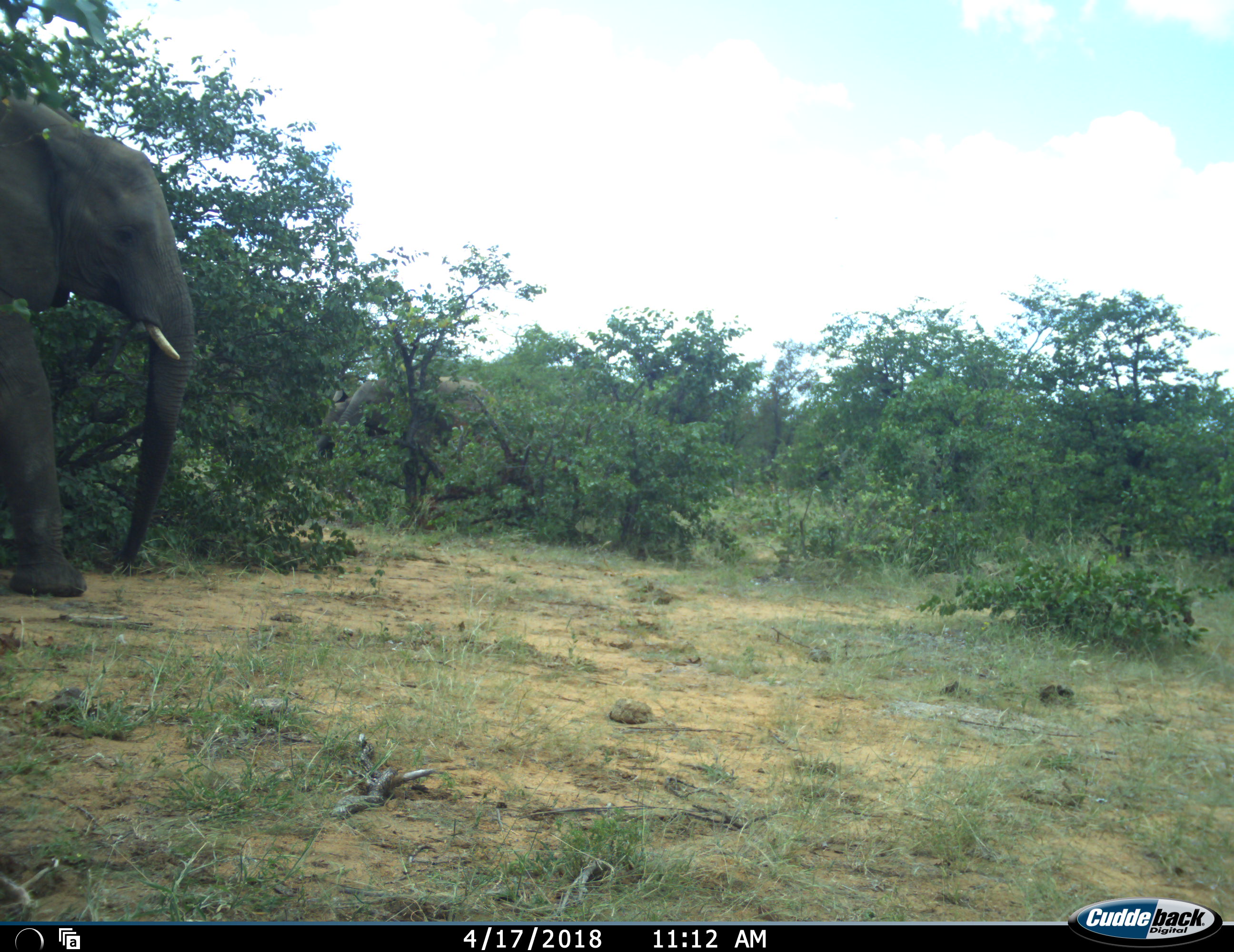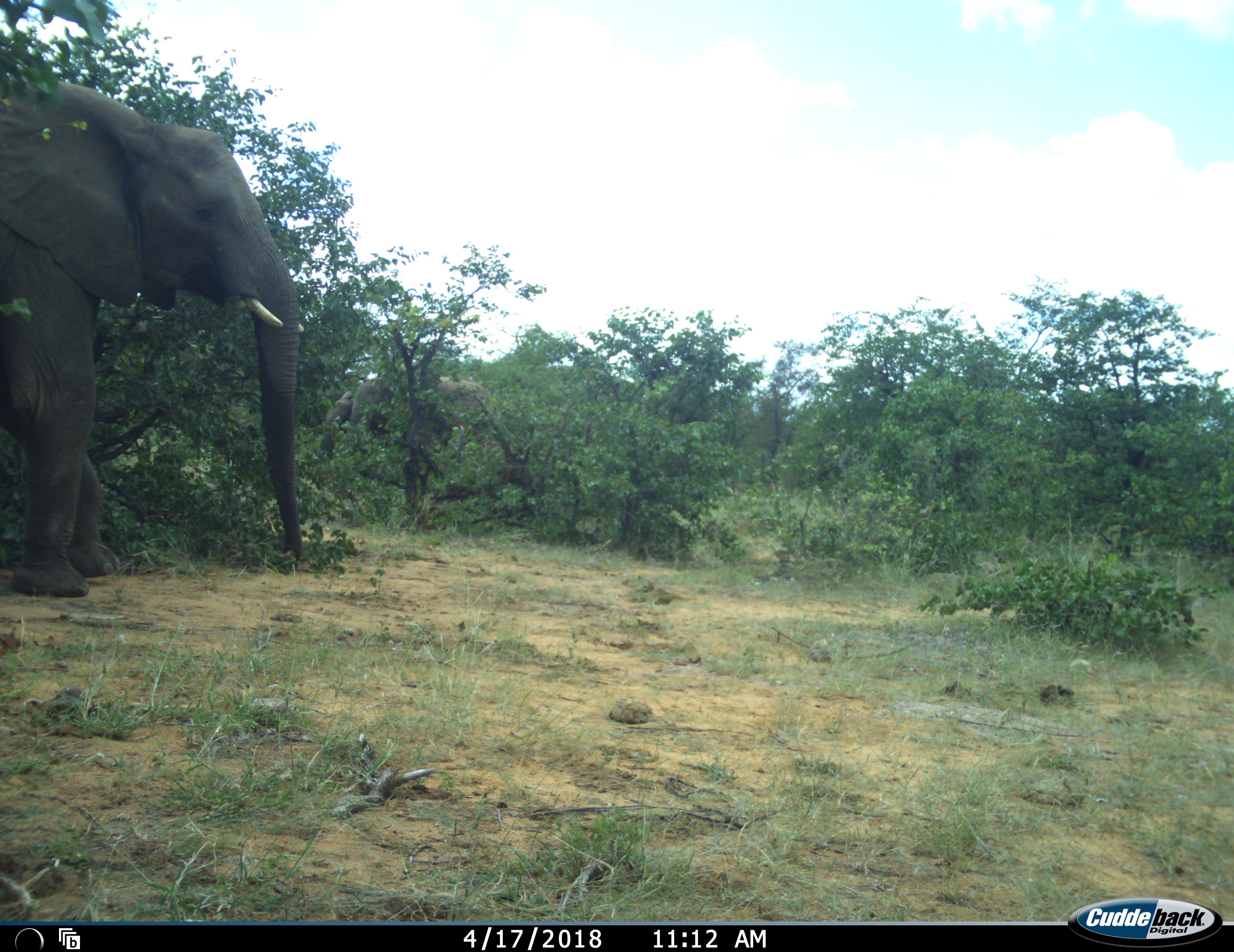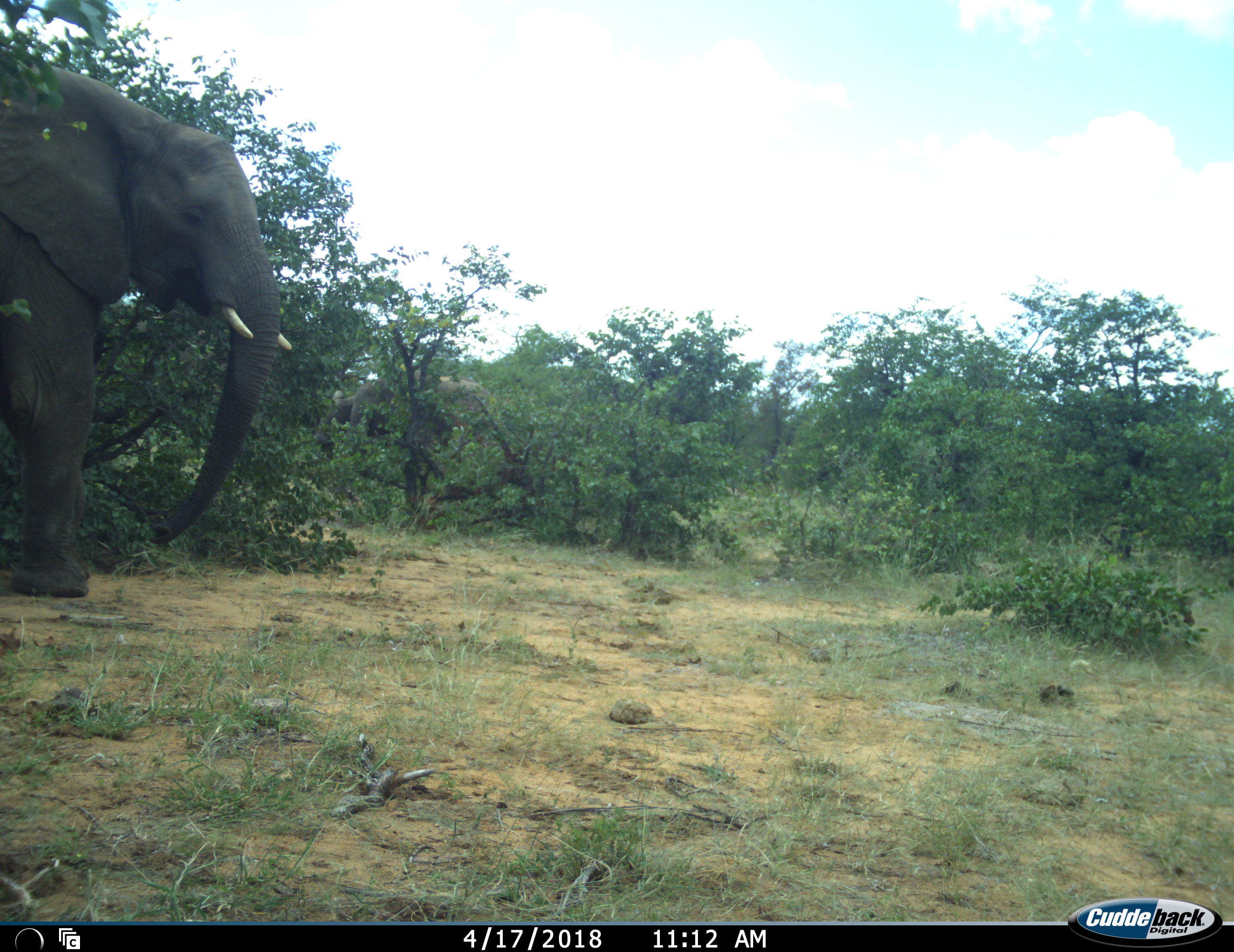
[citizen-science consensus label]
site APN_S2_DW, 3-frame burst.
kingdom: Animalia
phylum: Chordata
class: Mammalia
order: Proboscidea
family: Elephantidae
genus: Loxodonta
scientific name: Loxodonta africana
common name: african bush elephant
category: elephant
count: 2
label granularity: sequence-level